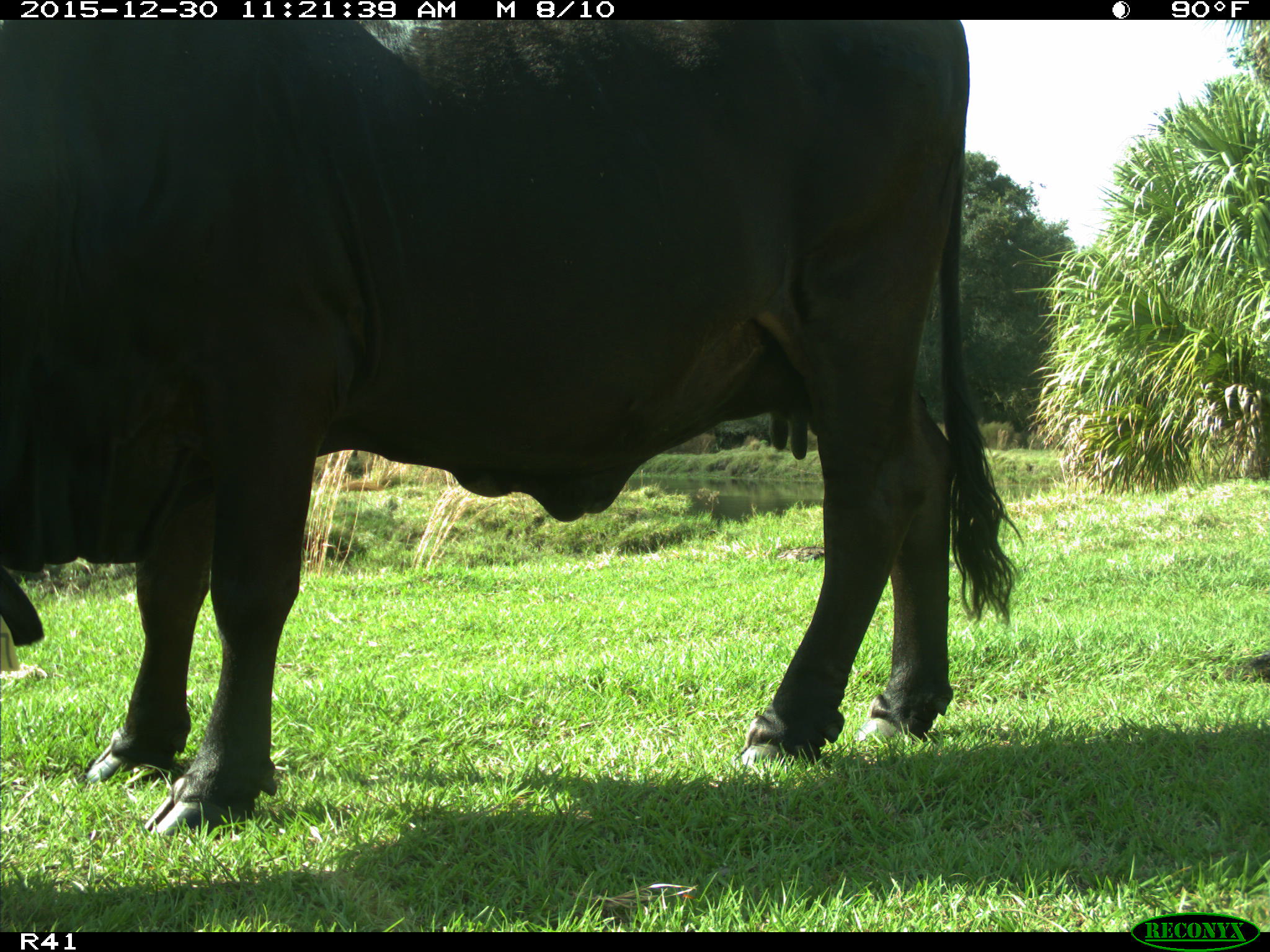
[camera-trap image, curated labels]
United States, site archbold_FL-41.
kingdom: Animalia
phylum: Chordata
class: Mammalia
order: Artiodactyla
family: Bovidae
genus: Bos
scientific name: Bos taurus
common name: domestic cow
Bos taurus (domestic cow).